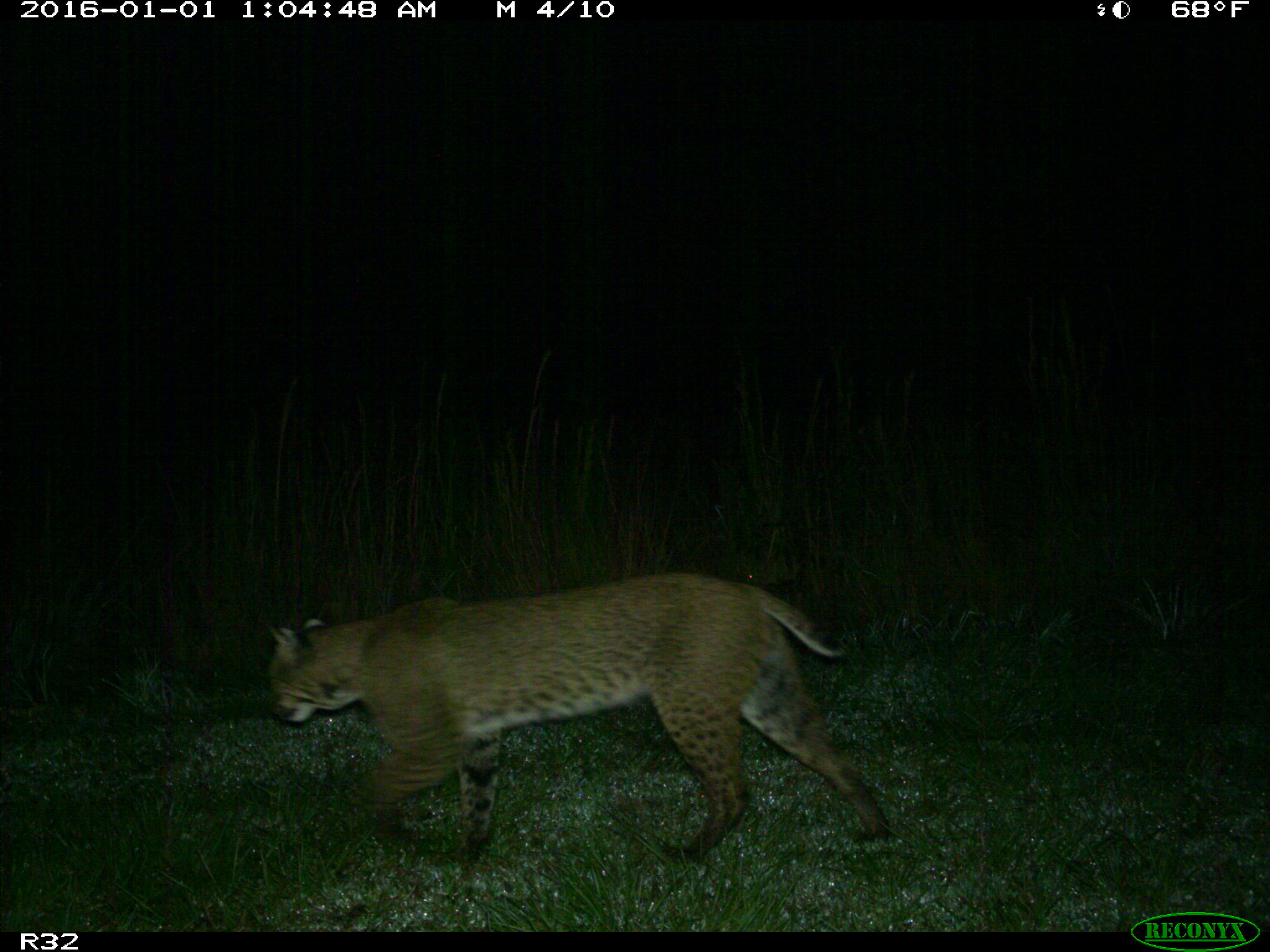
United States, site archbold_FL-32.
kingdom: Animalia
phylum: Chordata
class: Mammalia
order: Carnivora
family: Felidae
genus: Lynx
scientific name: Lynx rufus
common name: bobcat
Lynx rufus (bobcat).